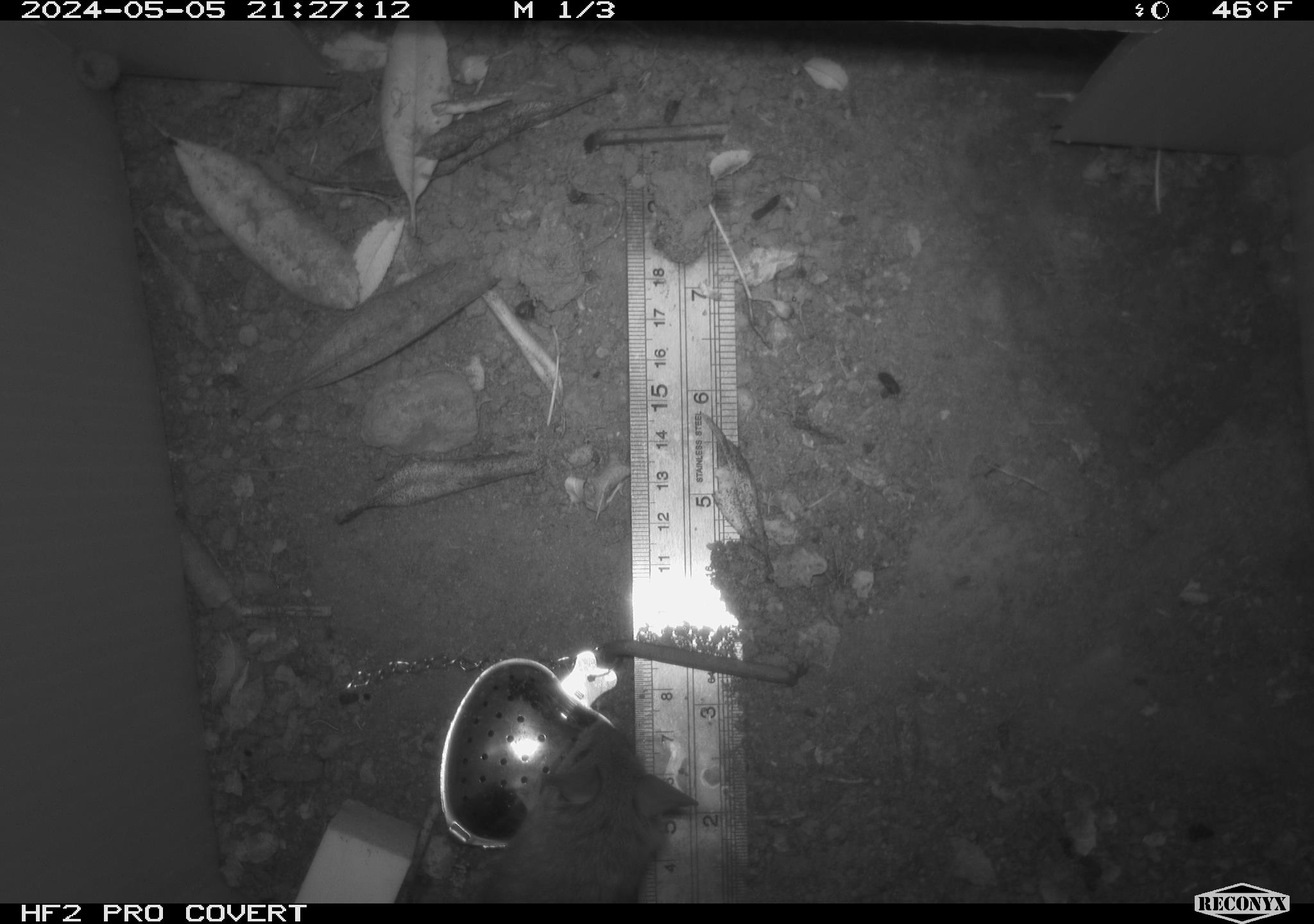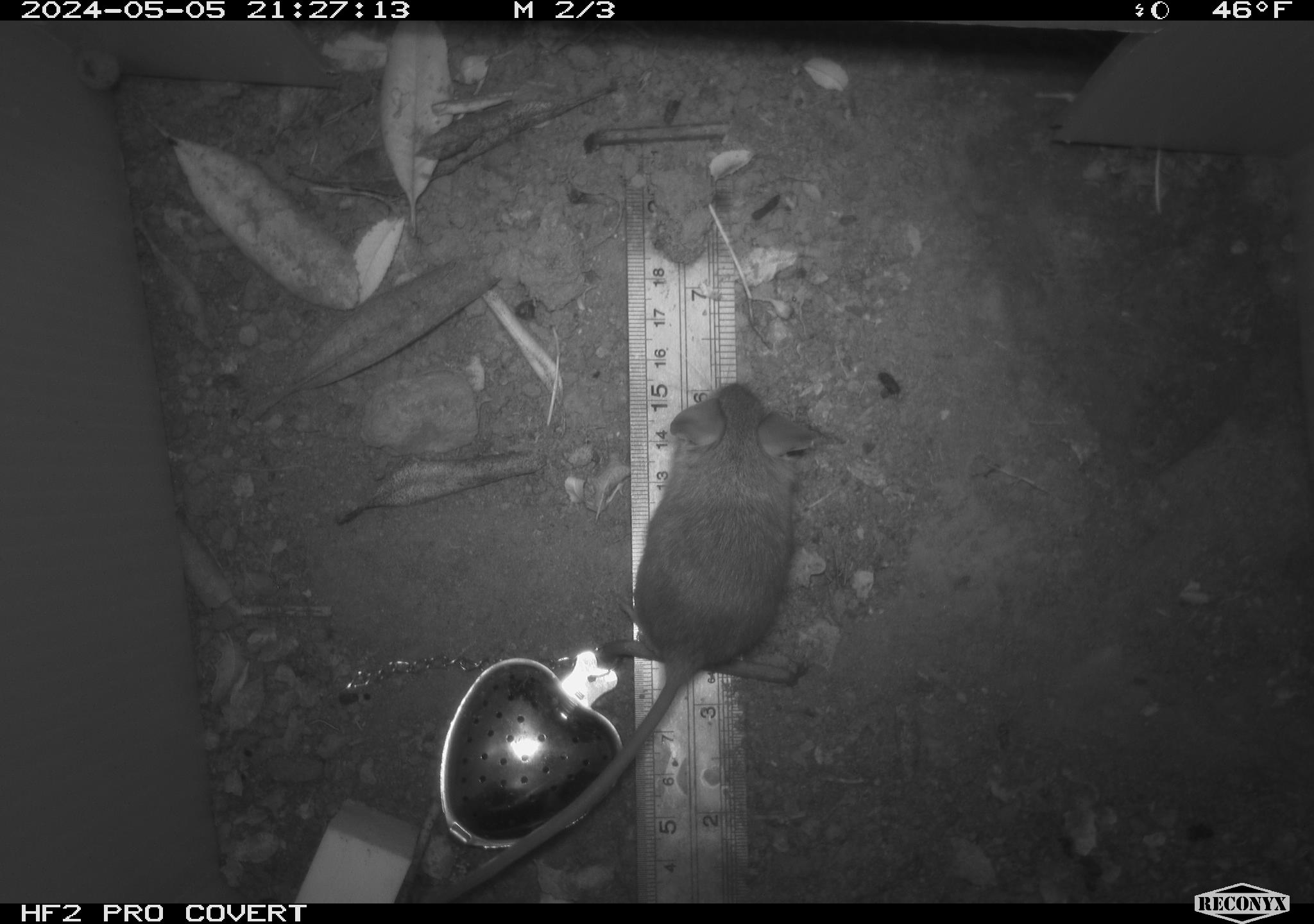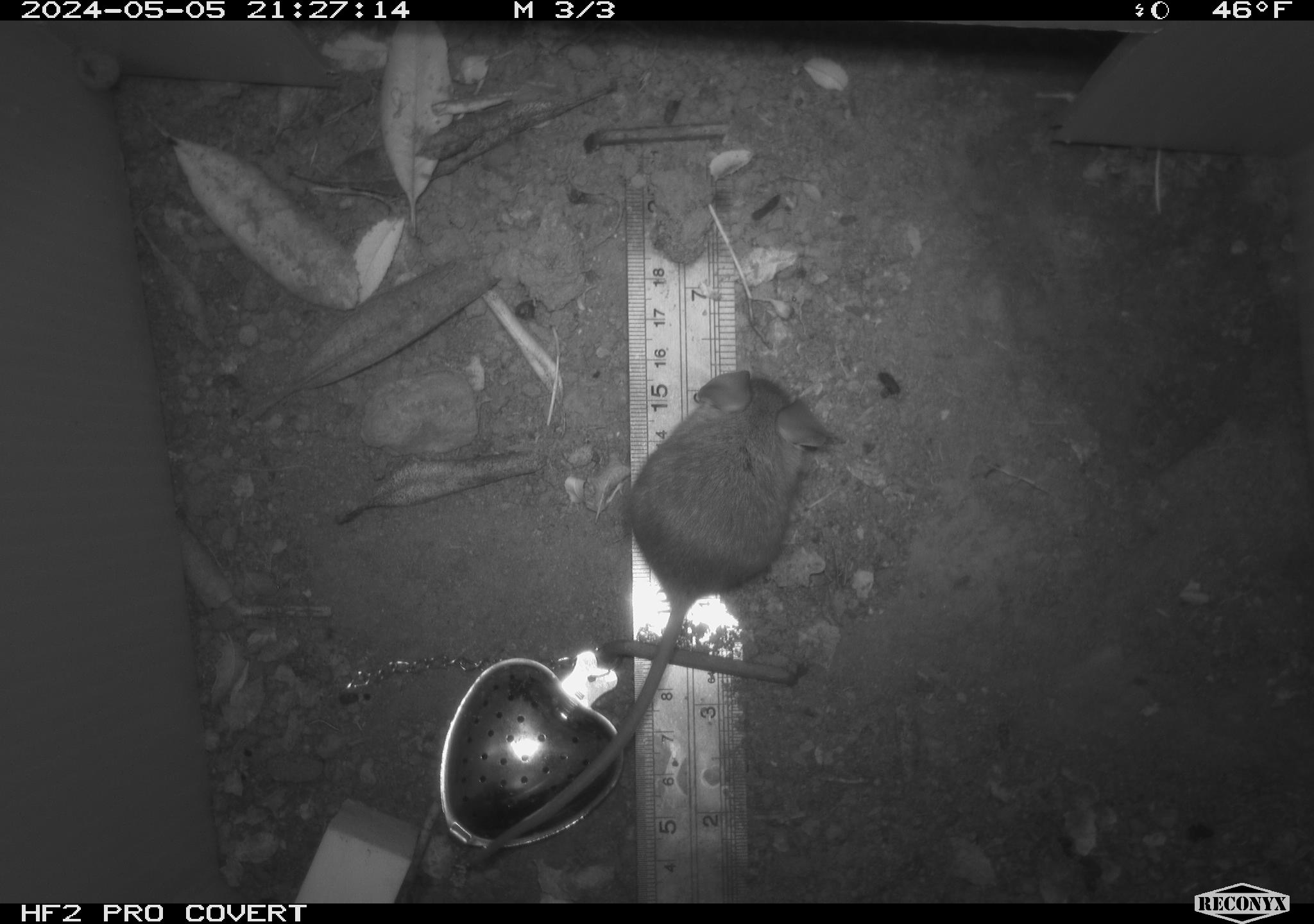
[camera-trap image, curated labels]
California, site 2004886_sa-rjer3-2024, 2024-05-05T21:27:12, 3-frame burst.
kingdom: Animalia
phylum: Chordata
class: Mammalia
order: Rodentia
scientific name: Rodentia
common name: mouse species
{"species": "mouse species (Rodentia)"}